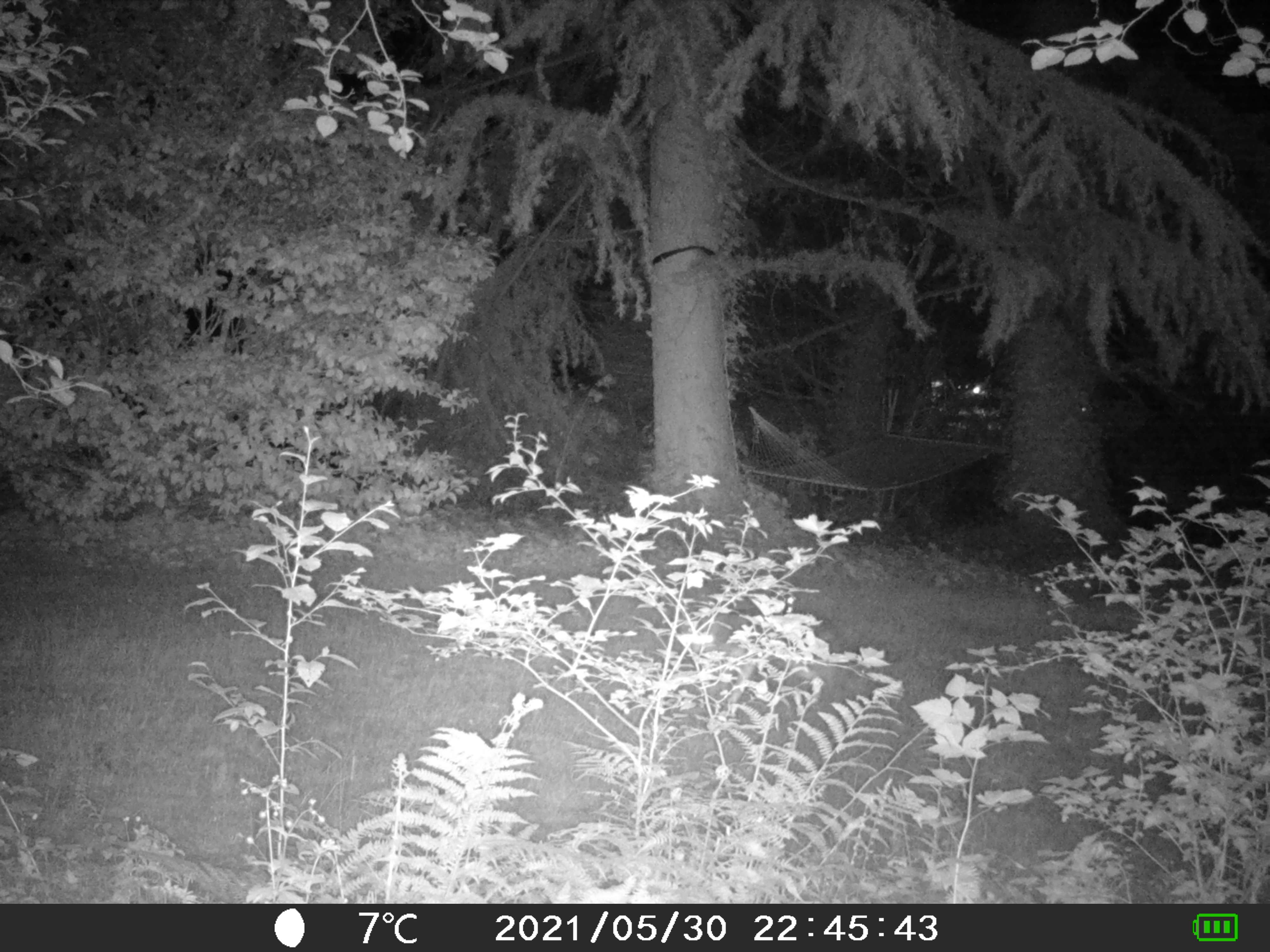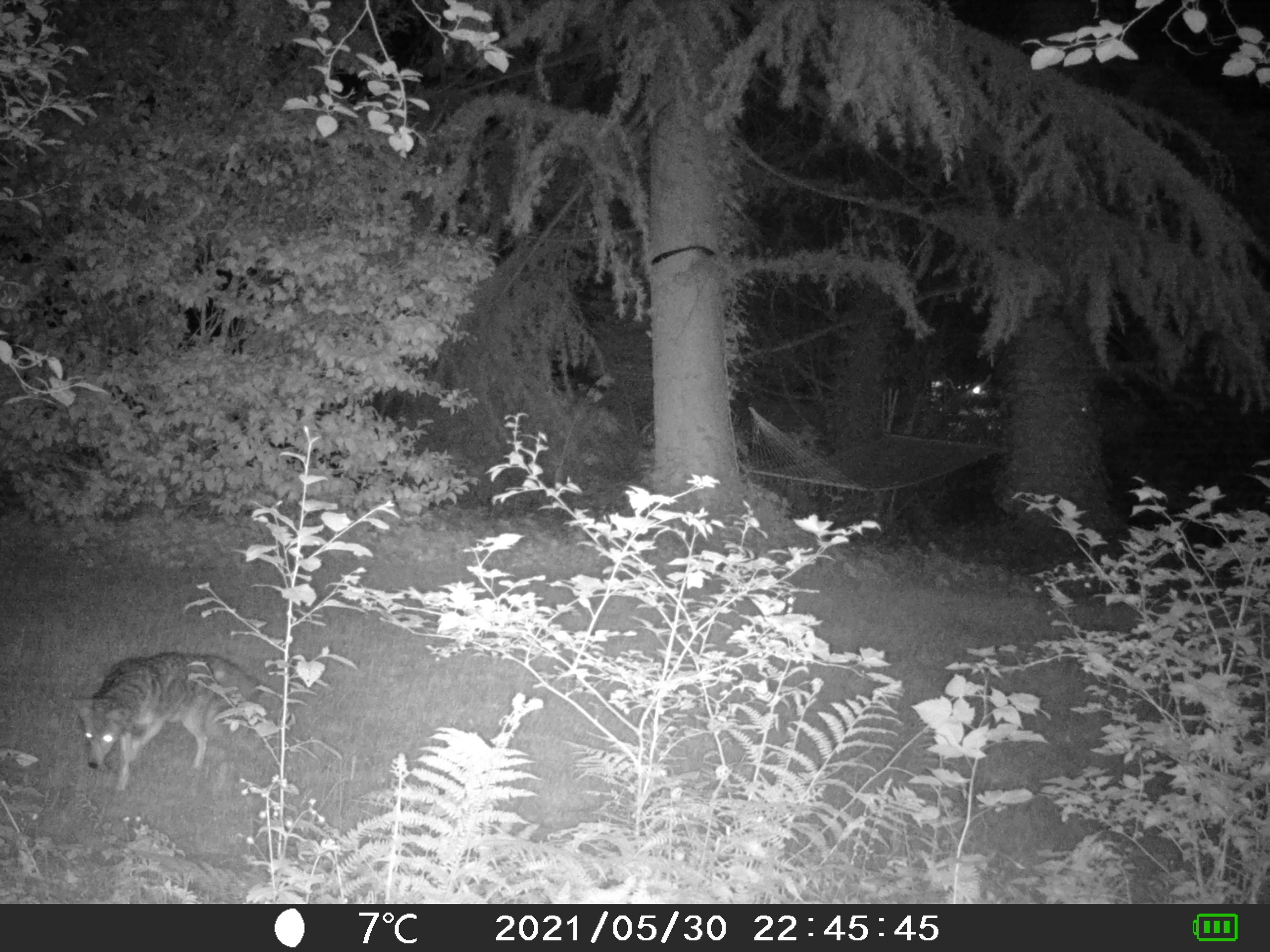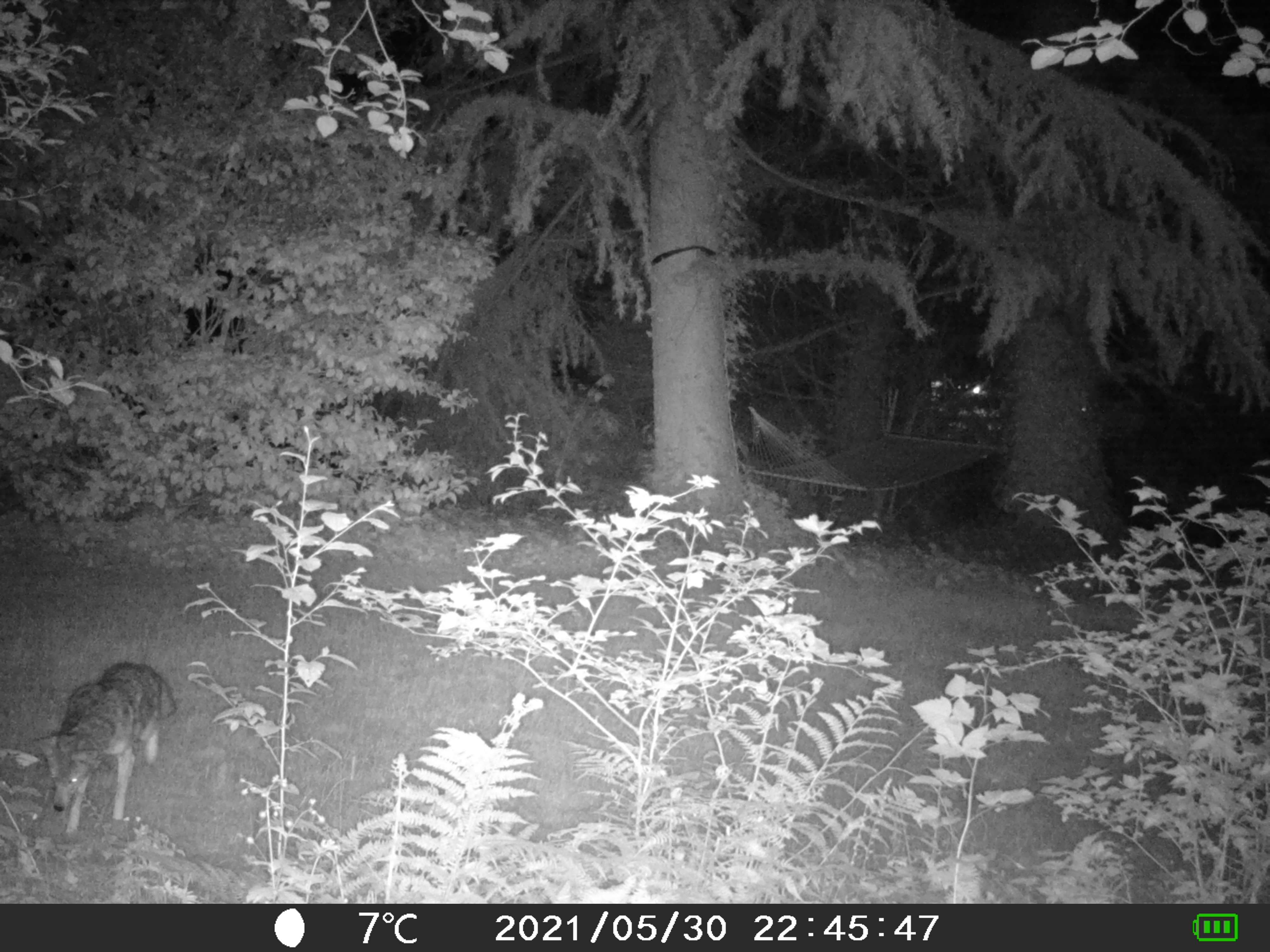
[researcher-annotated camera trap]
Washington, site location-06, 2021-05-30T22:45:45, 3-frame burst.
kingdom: Animalia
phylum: Chordata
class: Mammalia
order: Carnivora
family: Canidae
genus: Canis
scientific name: Canis latrans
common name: coyote